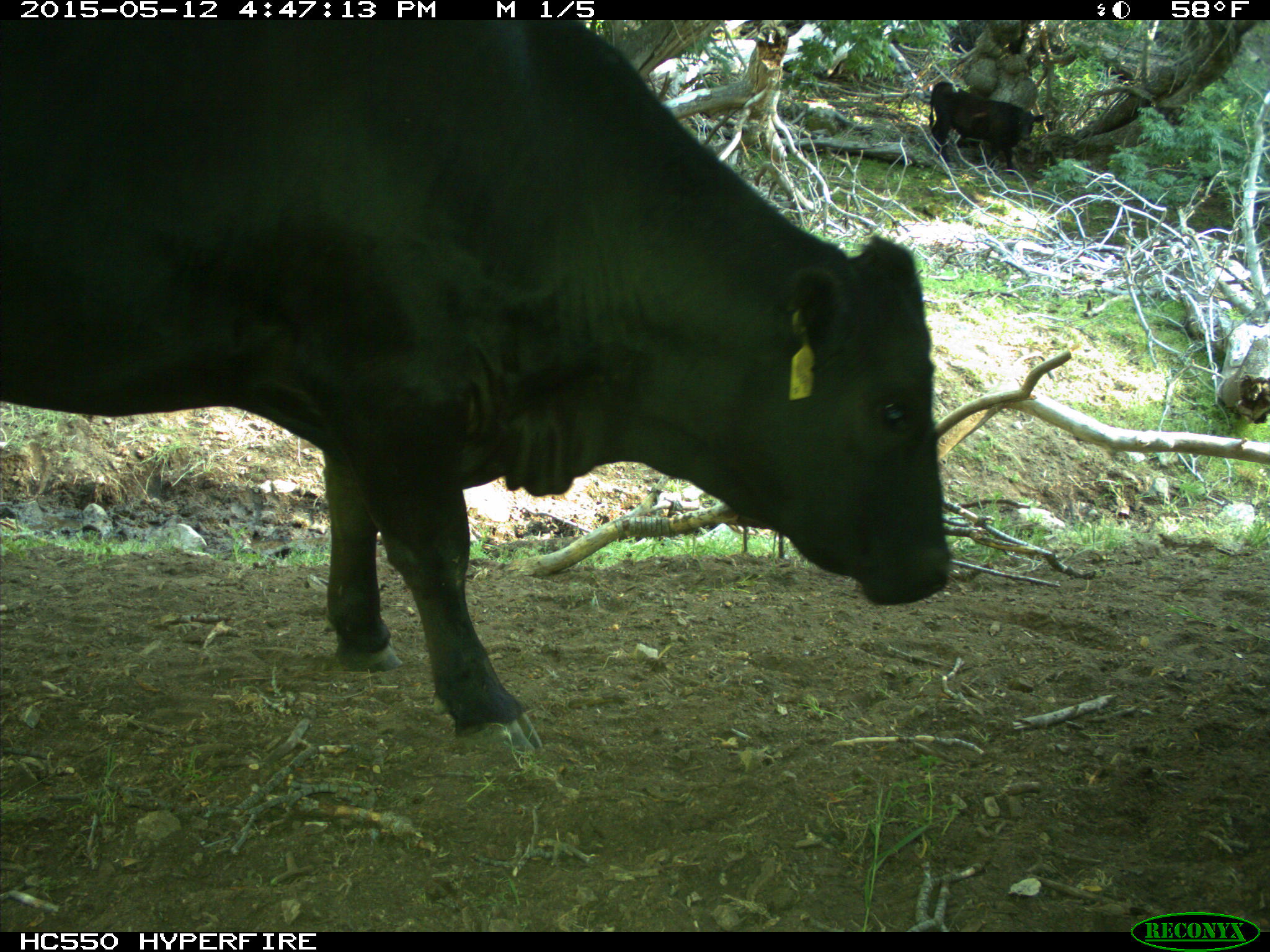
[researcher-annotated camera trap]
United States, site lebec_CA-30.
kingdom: Animalia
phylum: Chordata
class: Mammalia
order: Artiodactyla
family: Bovidae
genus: Bos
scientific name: Bos taurus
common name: domestic cow